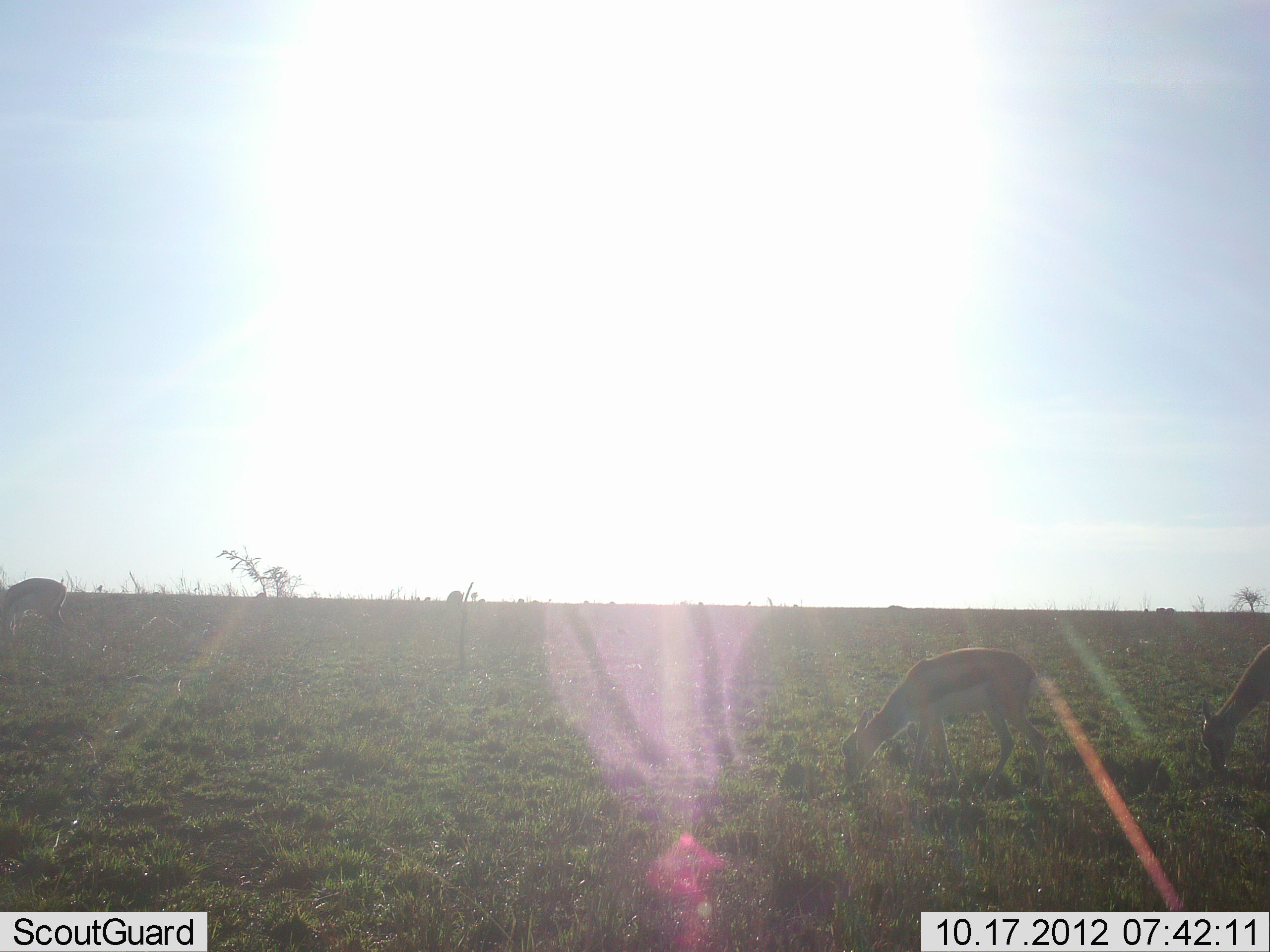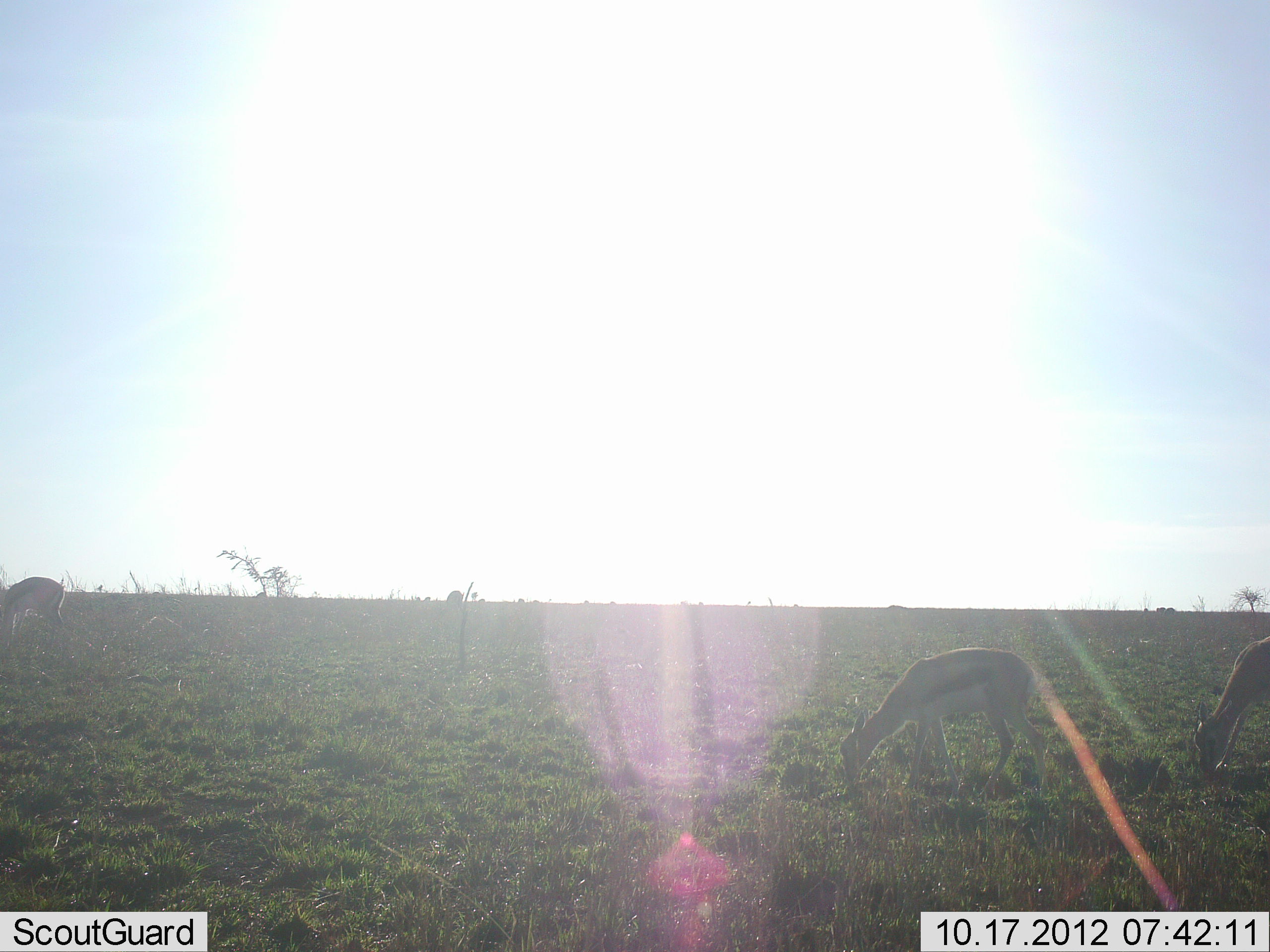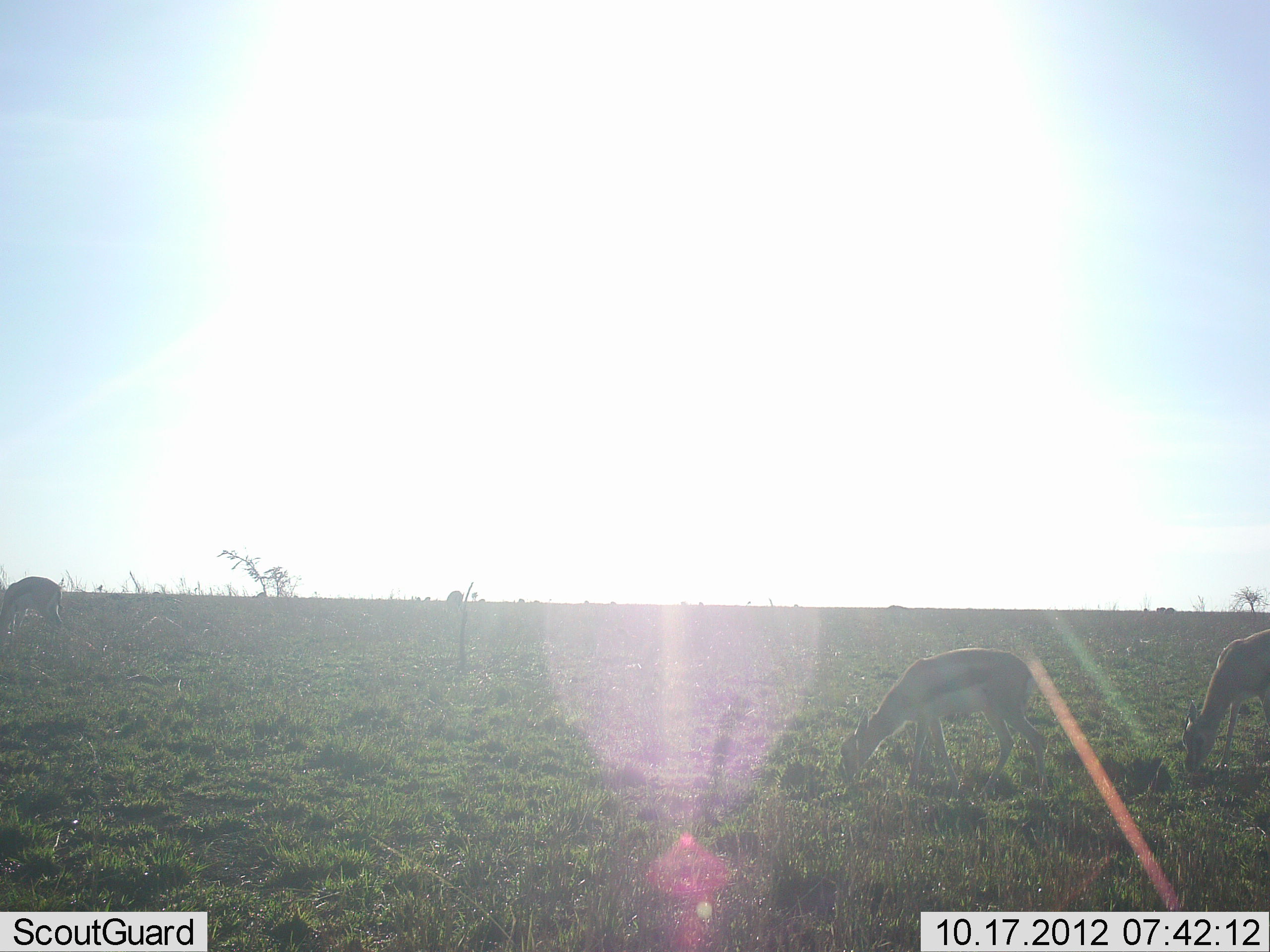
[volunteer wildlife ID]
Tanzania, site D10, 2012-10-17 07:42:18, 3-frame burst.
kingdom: Animalia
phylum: Chordata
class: Mammalia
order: Artiodactyla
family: Bovidae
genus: Eudorcas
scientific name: Eudorcas thomsonii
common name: thomson's gazelle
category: gazellethomsons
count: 3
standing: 36%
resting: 0%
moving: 9%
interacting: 0%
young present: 0%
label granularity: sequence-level